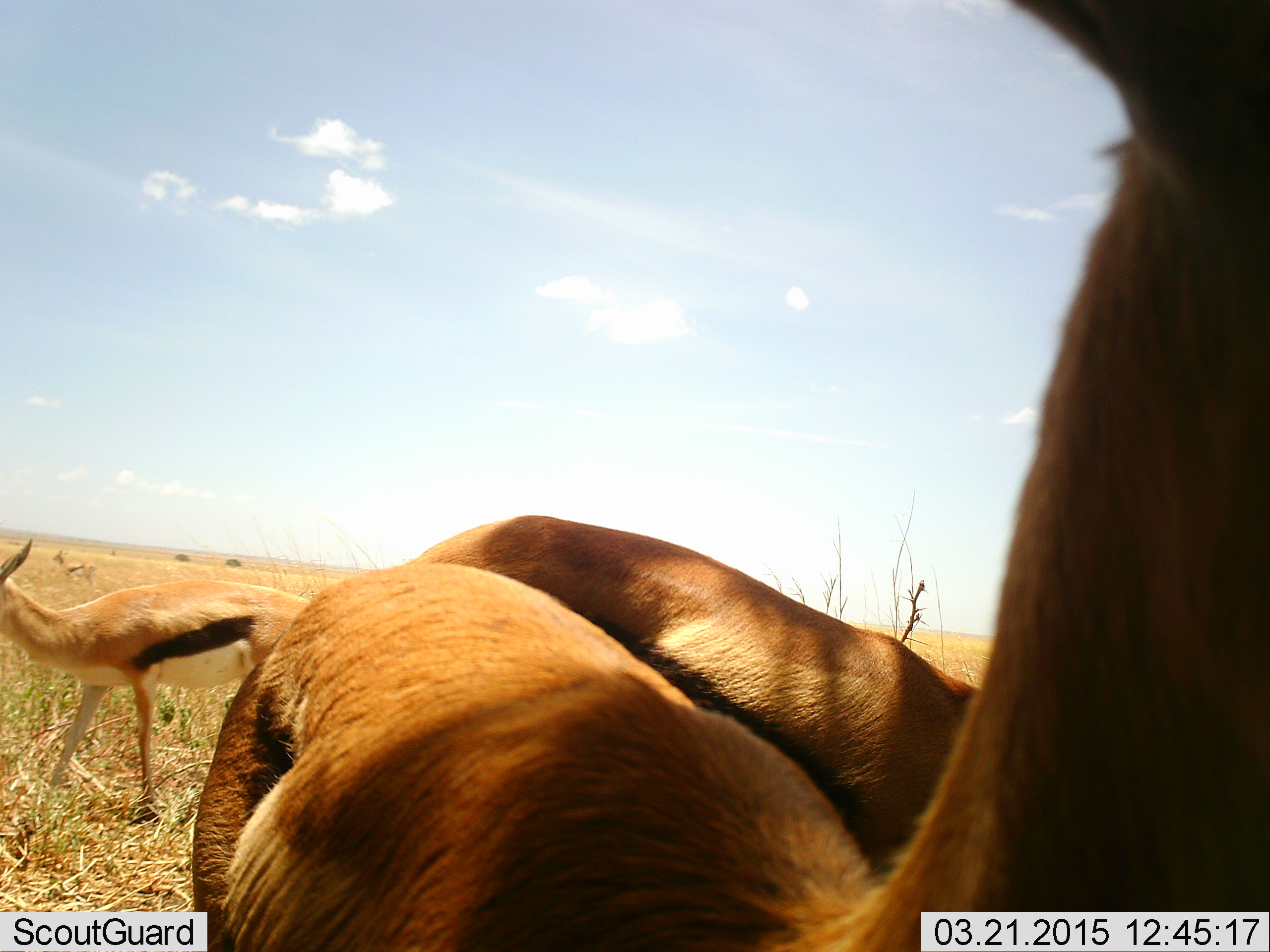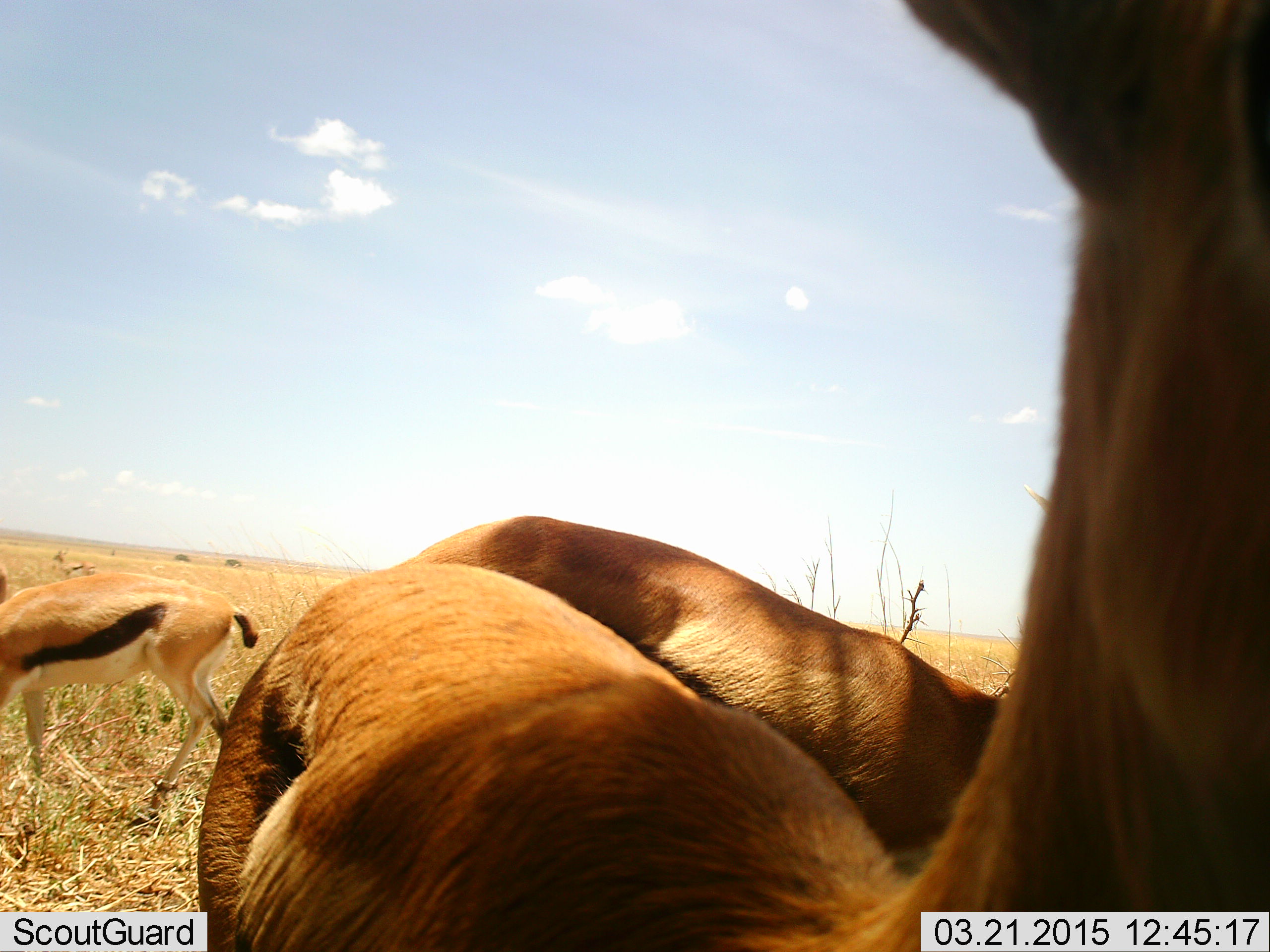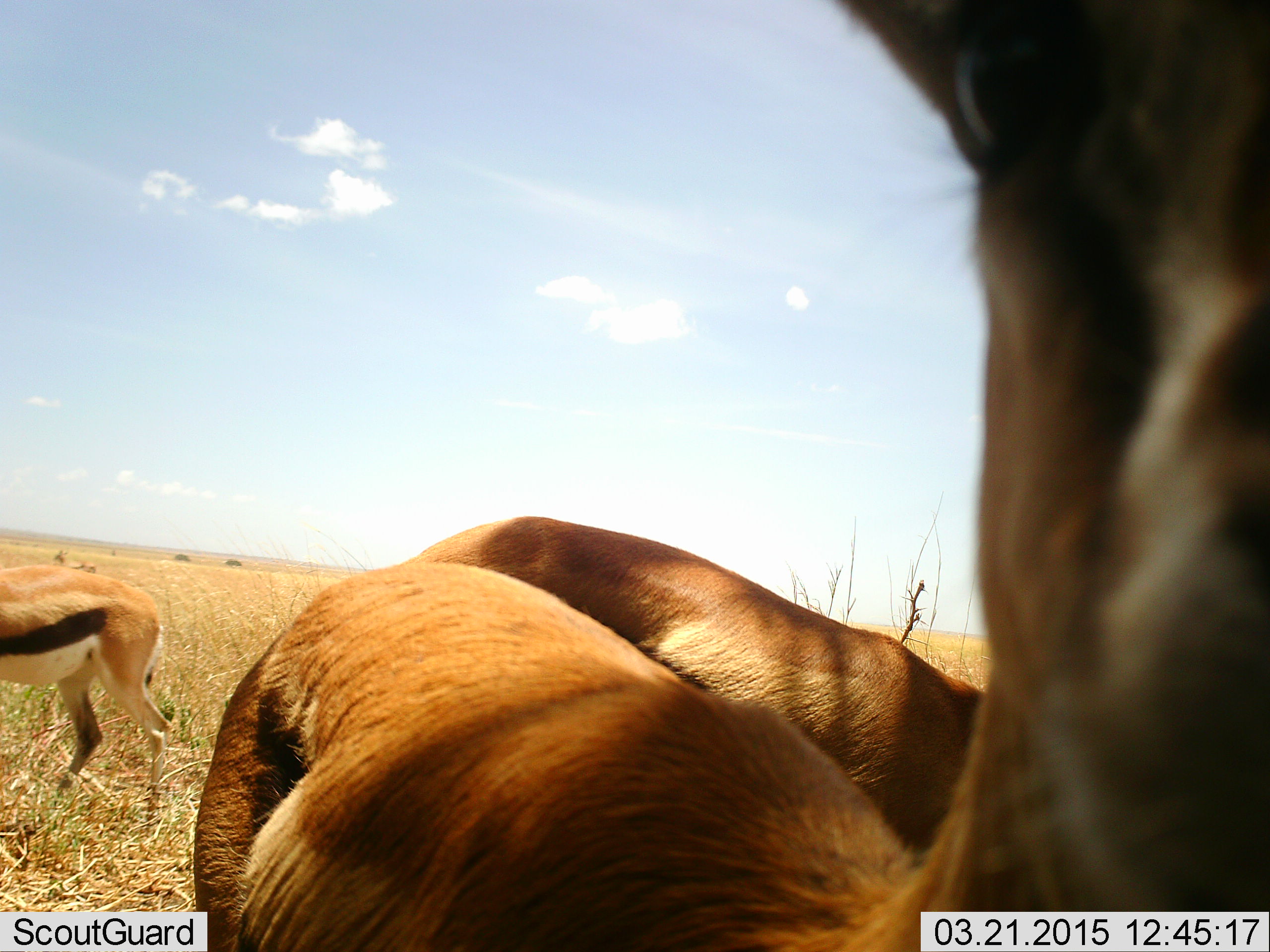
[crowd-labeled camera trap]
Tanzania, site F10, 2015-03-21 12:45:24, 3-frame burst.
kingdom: Animalia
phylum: Chordata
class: Mammalia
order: Artiodactyla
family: Bovidae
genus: Eudorcas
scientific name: Eudorcas thomsonii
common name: thomson's gazelle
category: gazellethomsons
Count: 3.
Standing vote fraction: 60%.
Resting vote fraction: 0%.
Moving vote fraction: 50%.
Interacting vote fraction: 10%.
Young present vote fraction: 0%.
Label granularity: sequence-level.